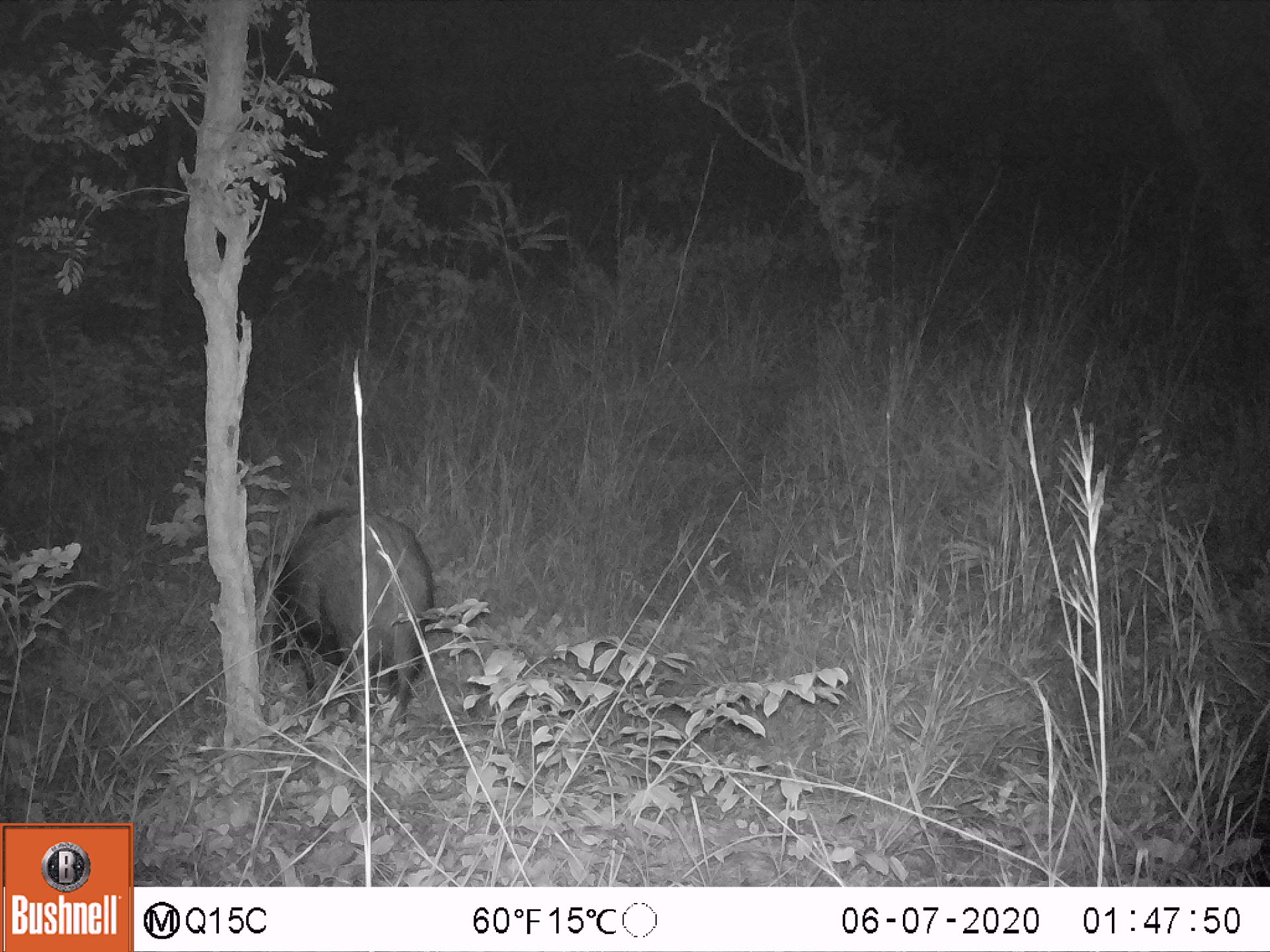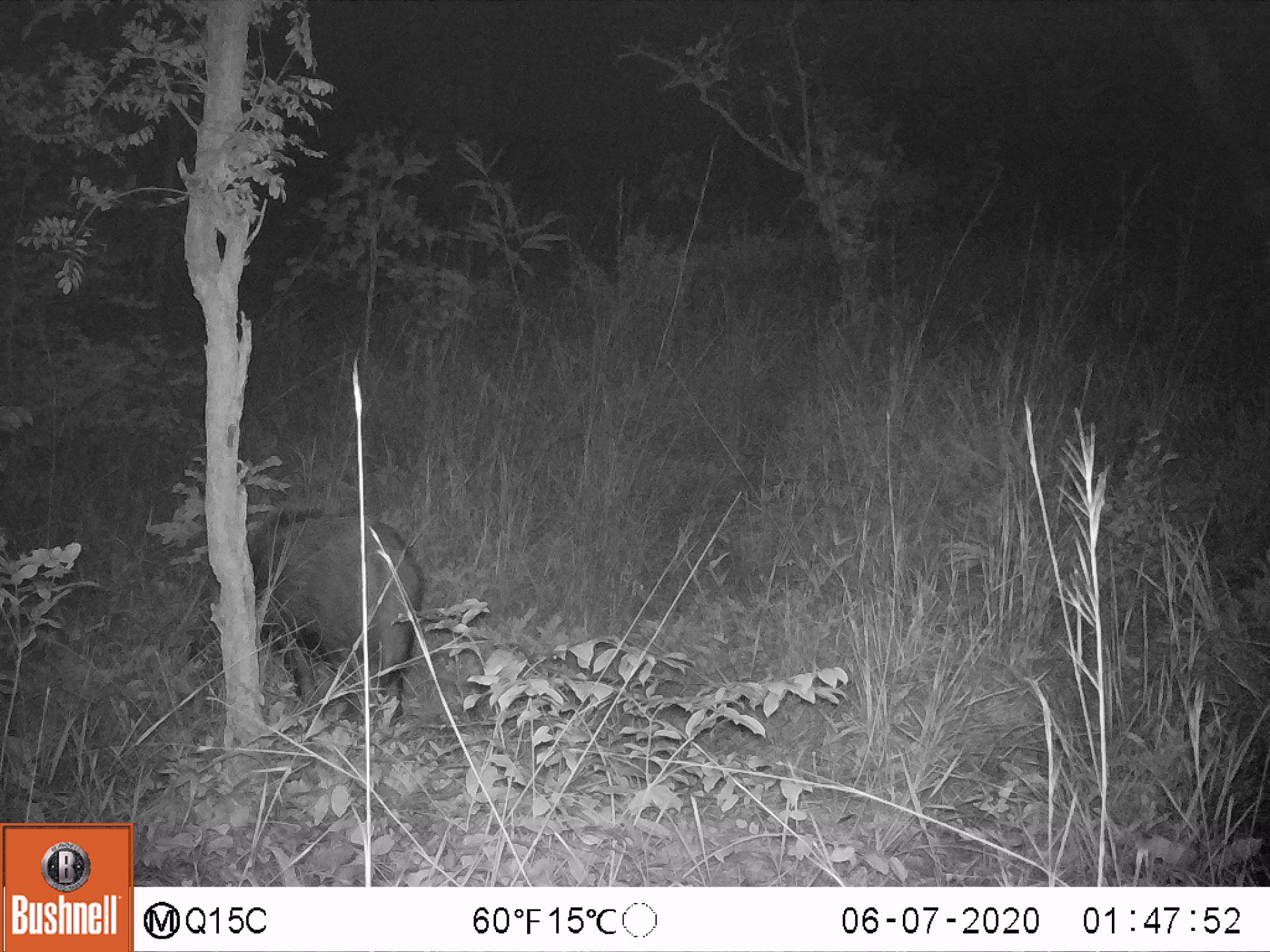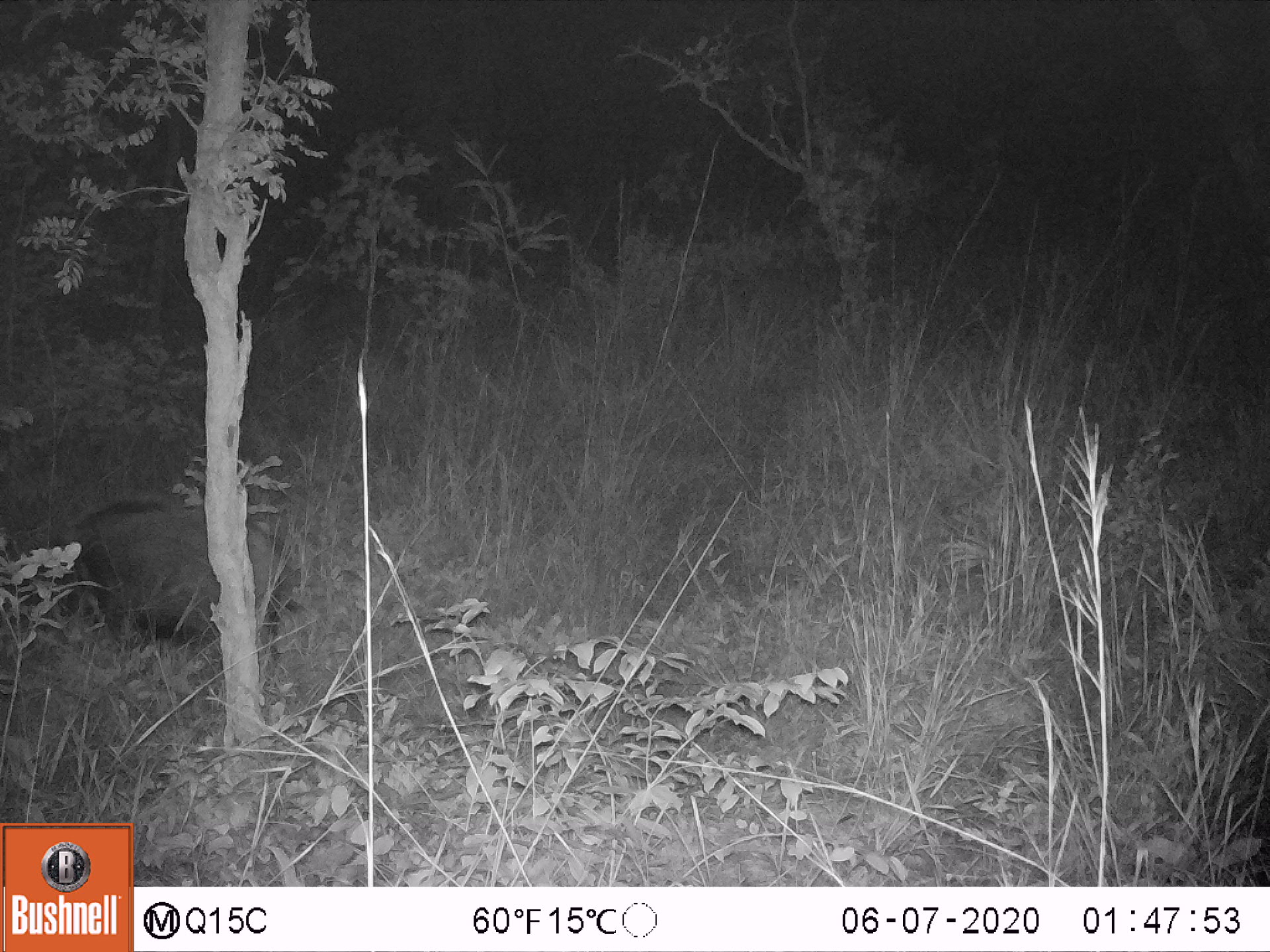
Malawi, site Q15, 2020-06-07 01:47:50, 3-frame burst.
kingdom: Animalia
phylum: Chordata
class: Mammalia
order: Artiodactyla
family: Suidae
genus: Potamochoerus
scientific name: Potamochoerus larvatus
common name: bushpig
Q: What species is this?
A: Bushpig (Potamochoerus larvatus).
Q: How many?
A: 1.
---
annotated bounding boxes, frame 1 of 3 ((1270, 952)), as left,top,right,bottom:
bushpig: 262,504,433,720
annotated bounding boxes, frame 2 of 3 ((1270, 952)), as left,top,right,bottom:
bushpig: 251,514,420,718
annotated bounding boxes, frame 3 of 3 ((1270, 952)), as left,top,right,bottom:
bushpig: 45,495,281,651